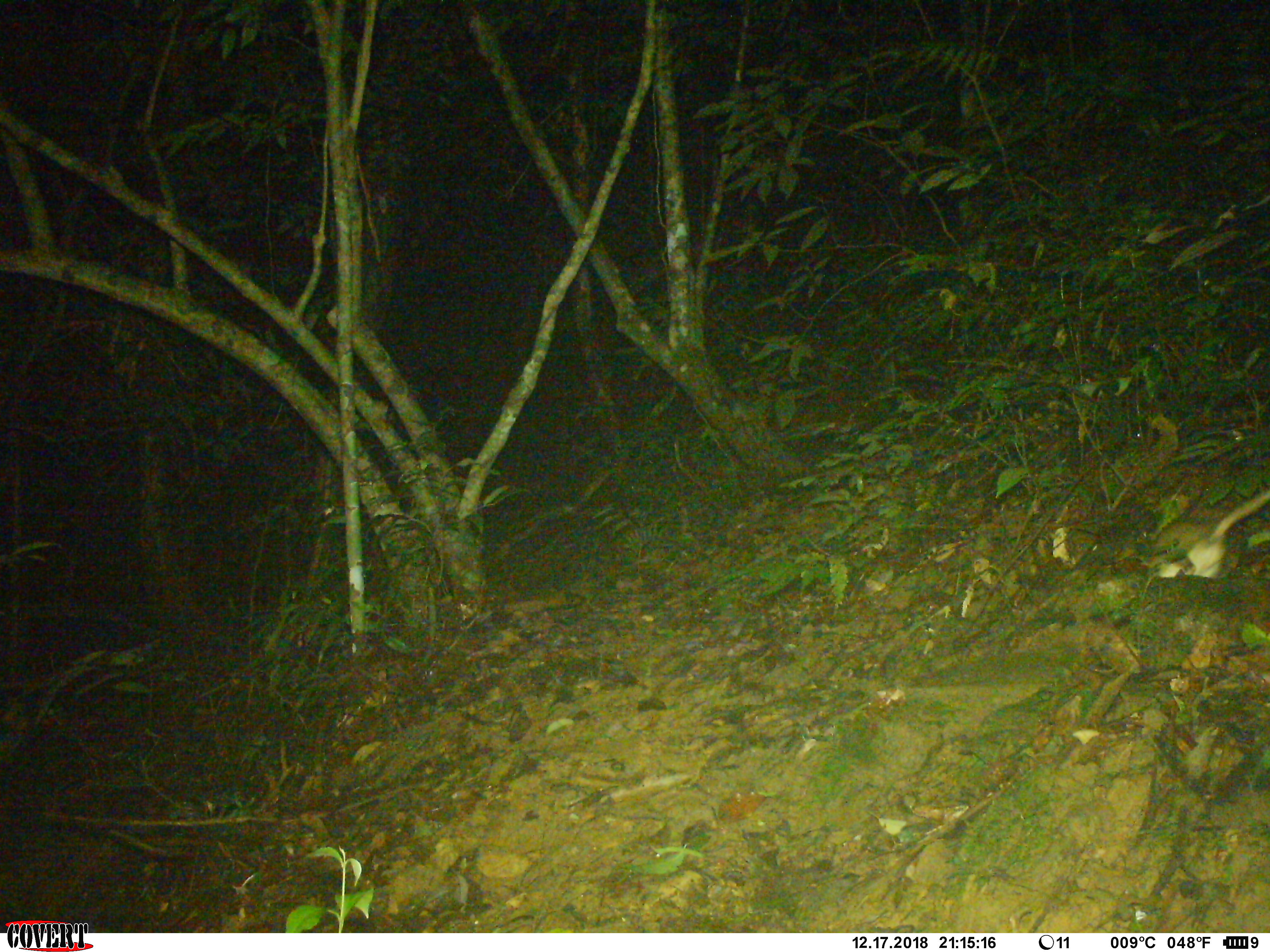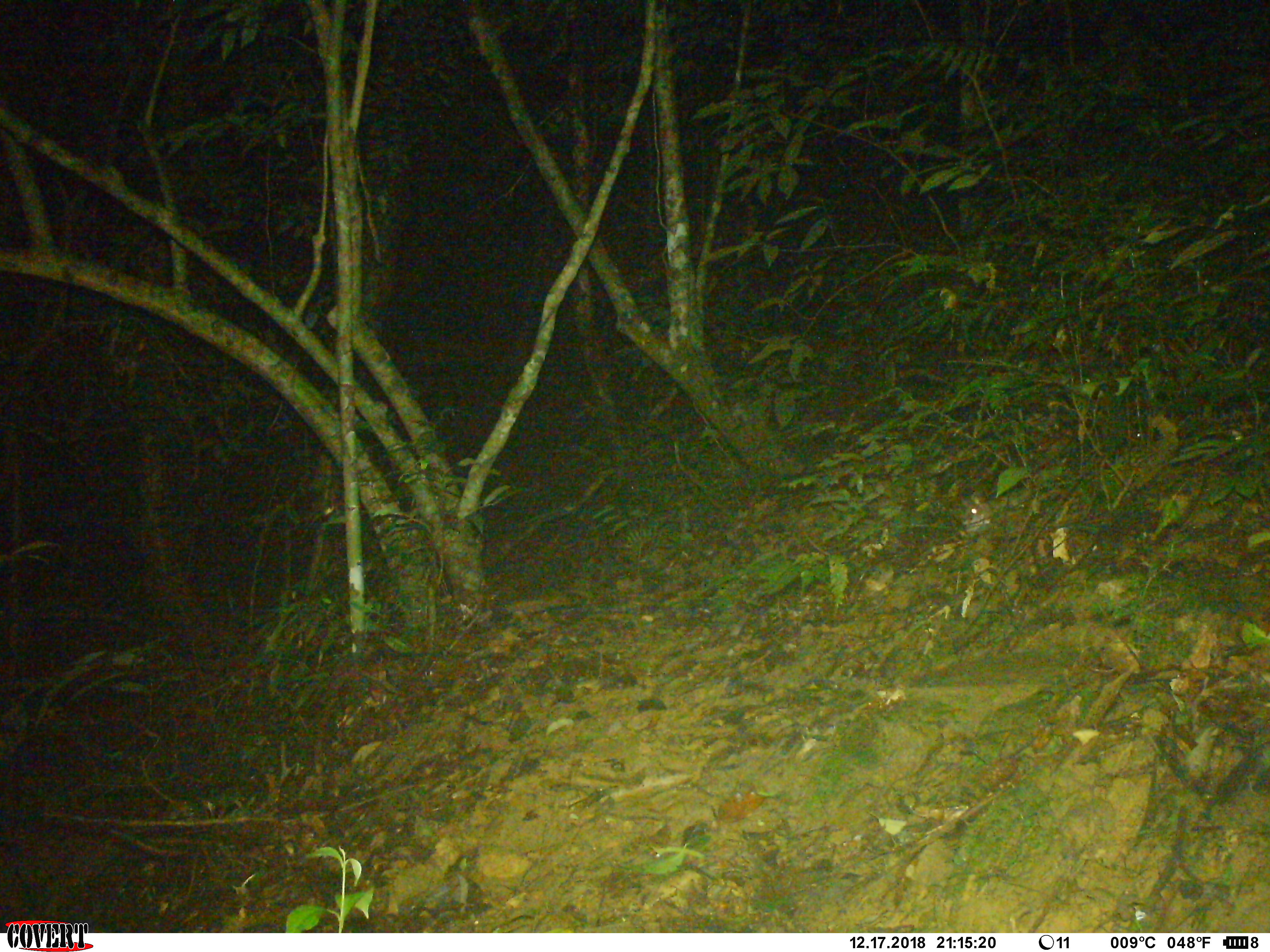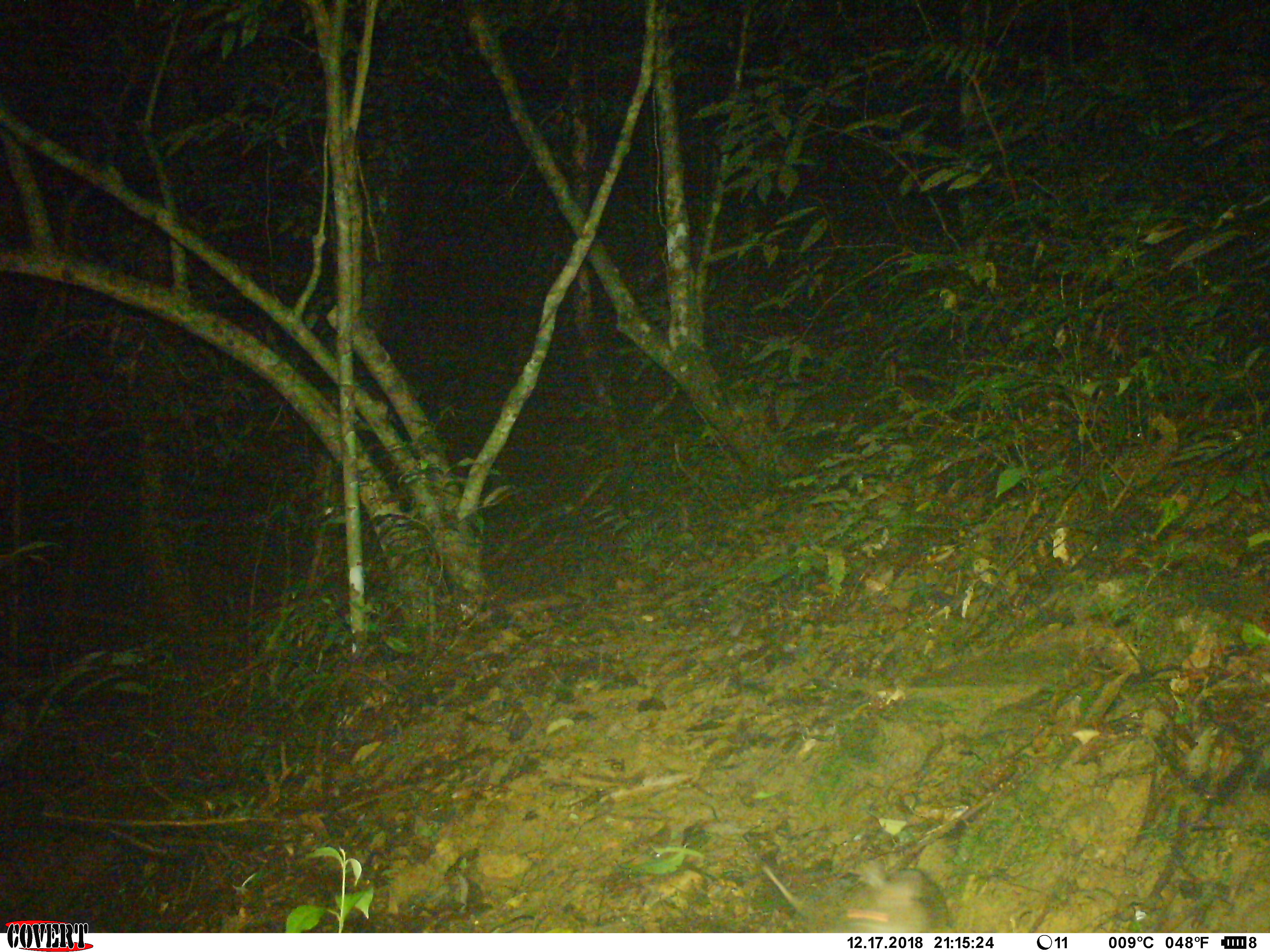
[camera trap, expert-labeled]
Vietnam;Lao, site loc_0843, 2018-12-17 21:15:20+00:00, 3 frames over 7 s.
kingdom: Animalia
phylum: Chordata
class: Mammalia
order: Rodentia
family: Muridae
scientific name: Muridae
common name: old-world mice and rats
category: unidentified murid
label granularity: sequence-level